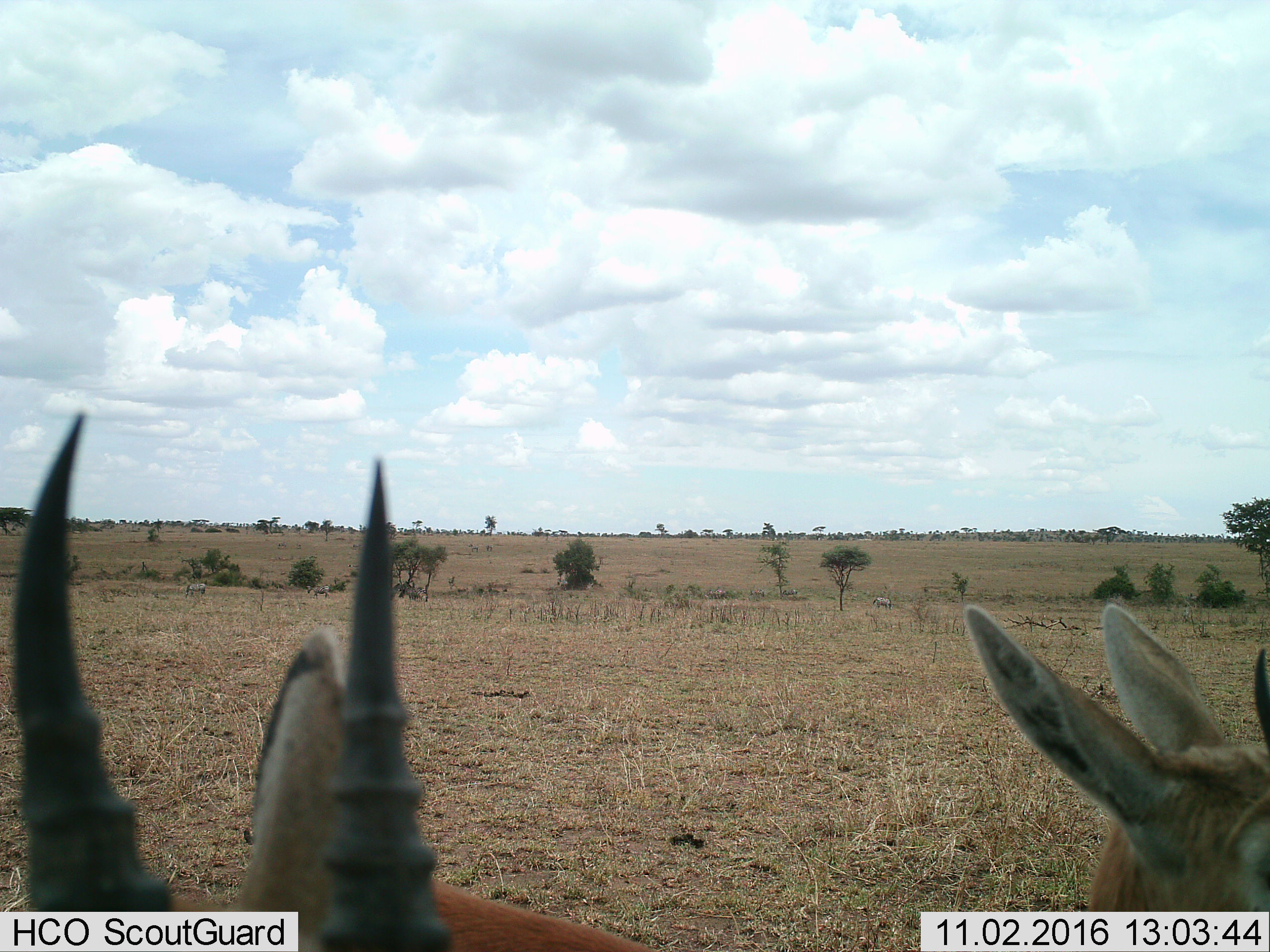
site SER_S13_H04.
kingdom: Animalia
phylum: Chordata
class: Mammalia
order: Artiodactyla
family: Bovidae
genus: Eudorcas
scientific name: Eudorcas thomsonii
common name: thomson's gazelle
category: gazellethomsons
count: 2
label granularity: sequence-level